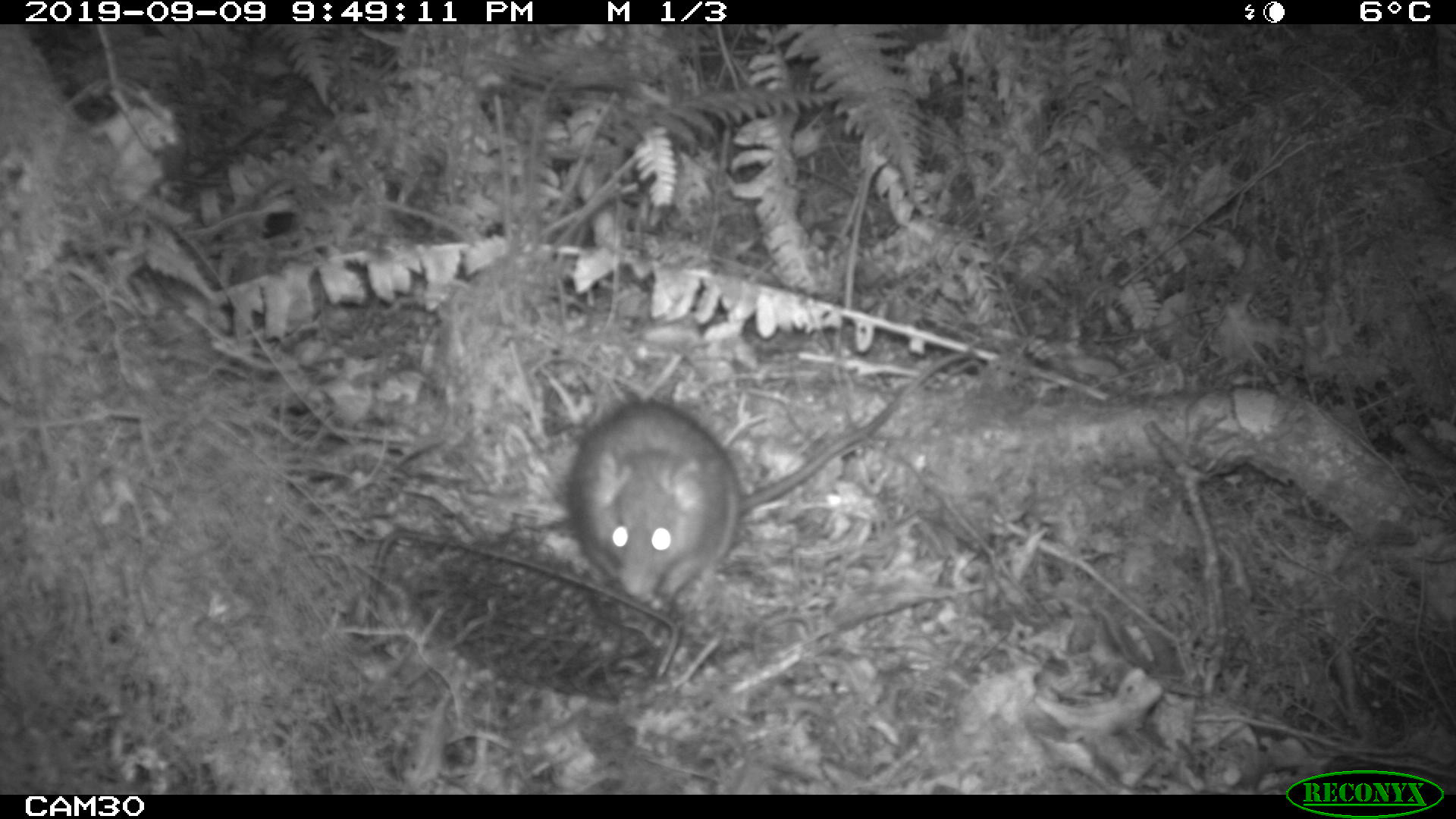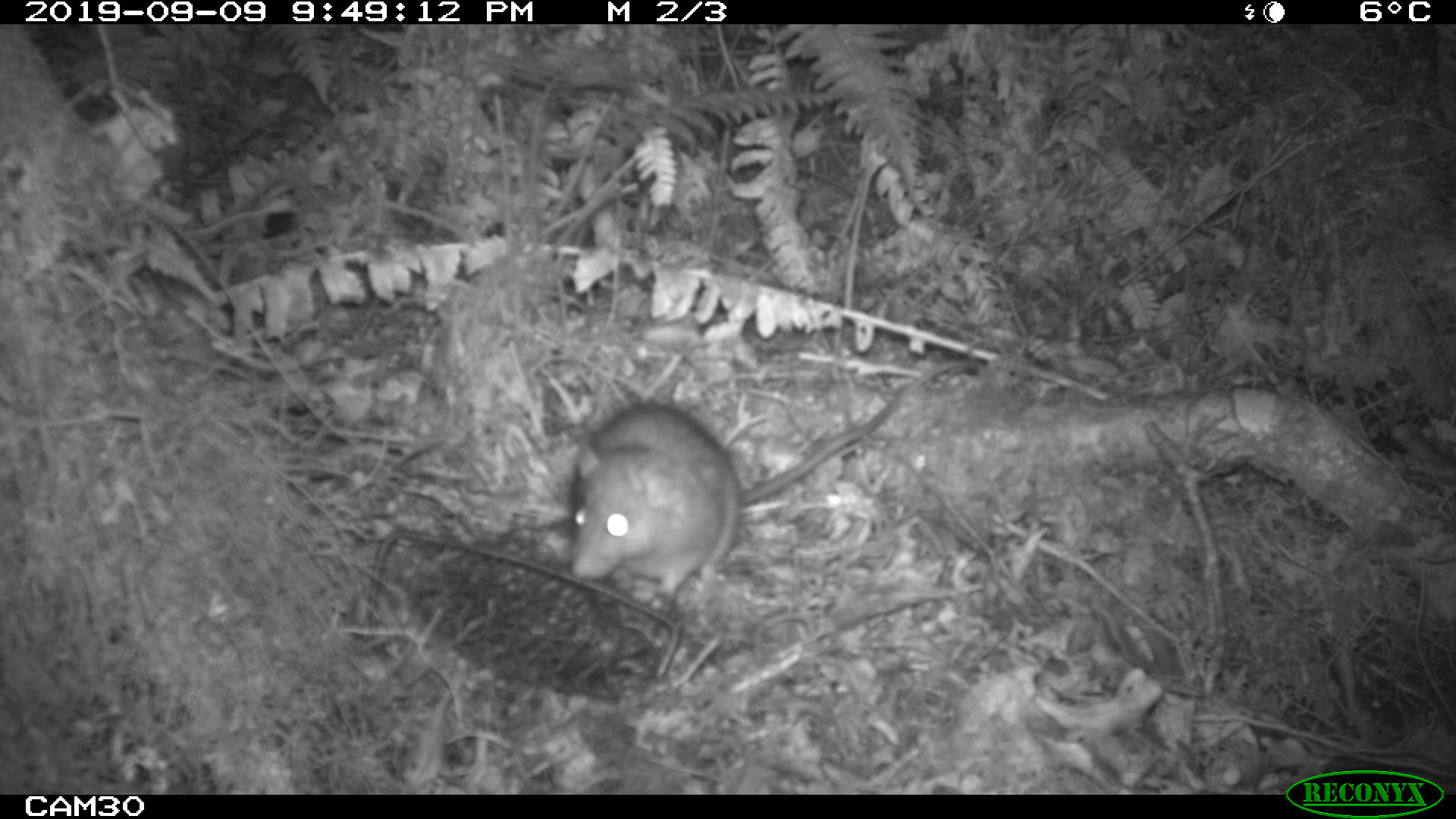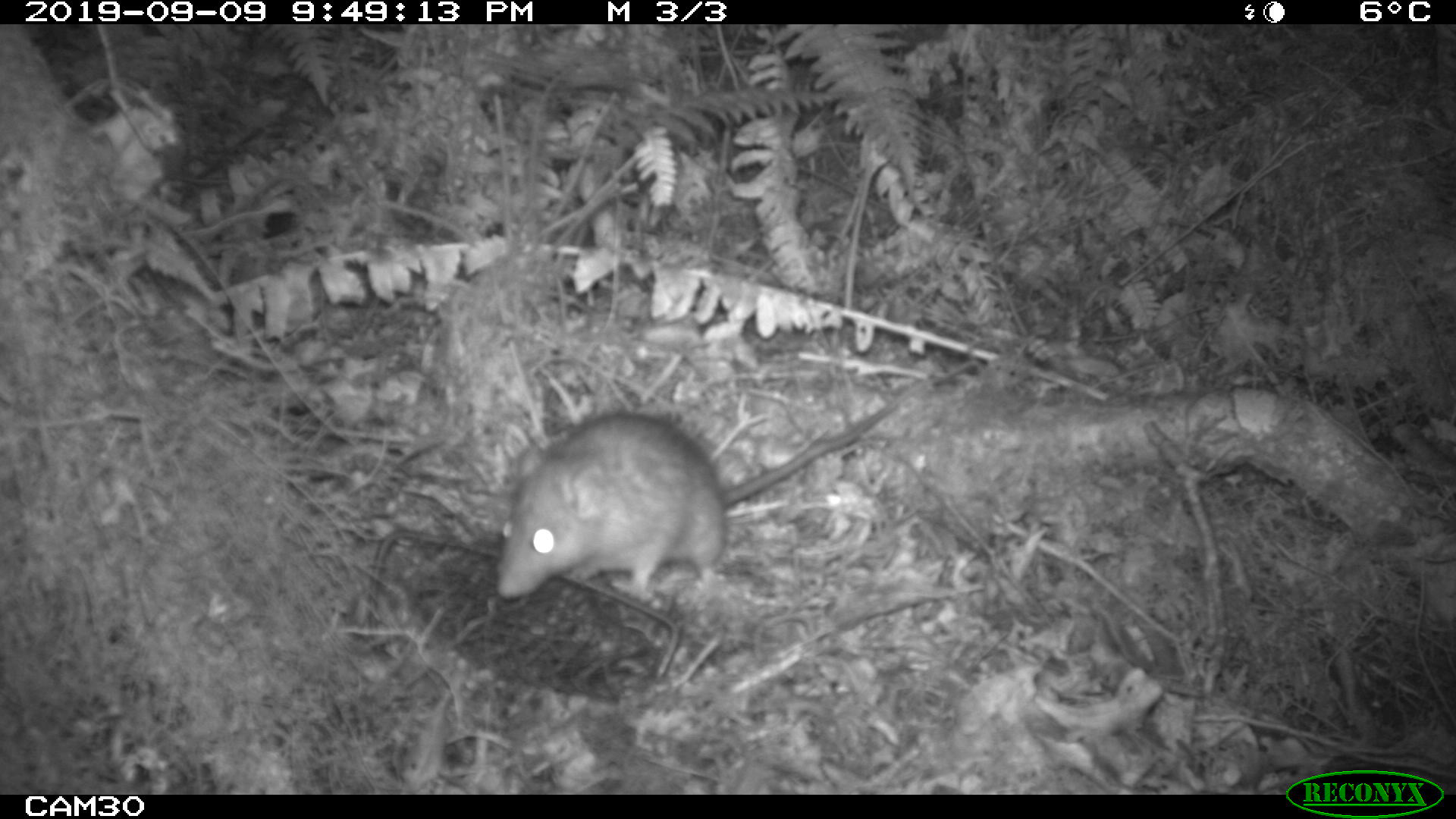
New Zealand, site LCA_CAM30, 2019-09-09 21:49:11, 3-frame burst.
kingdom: Animalia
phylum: Chordata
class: Mammalia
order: Rodentia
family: Muridae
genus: Rattus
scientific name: Rattus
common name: rat